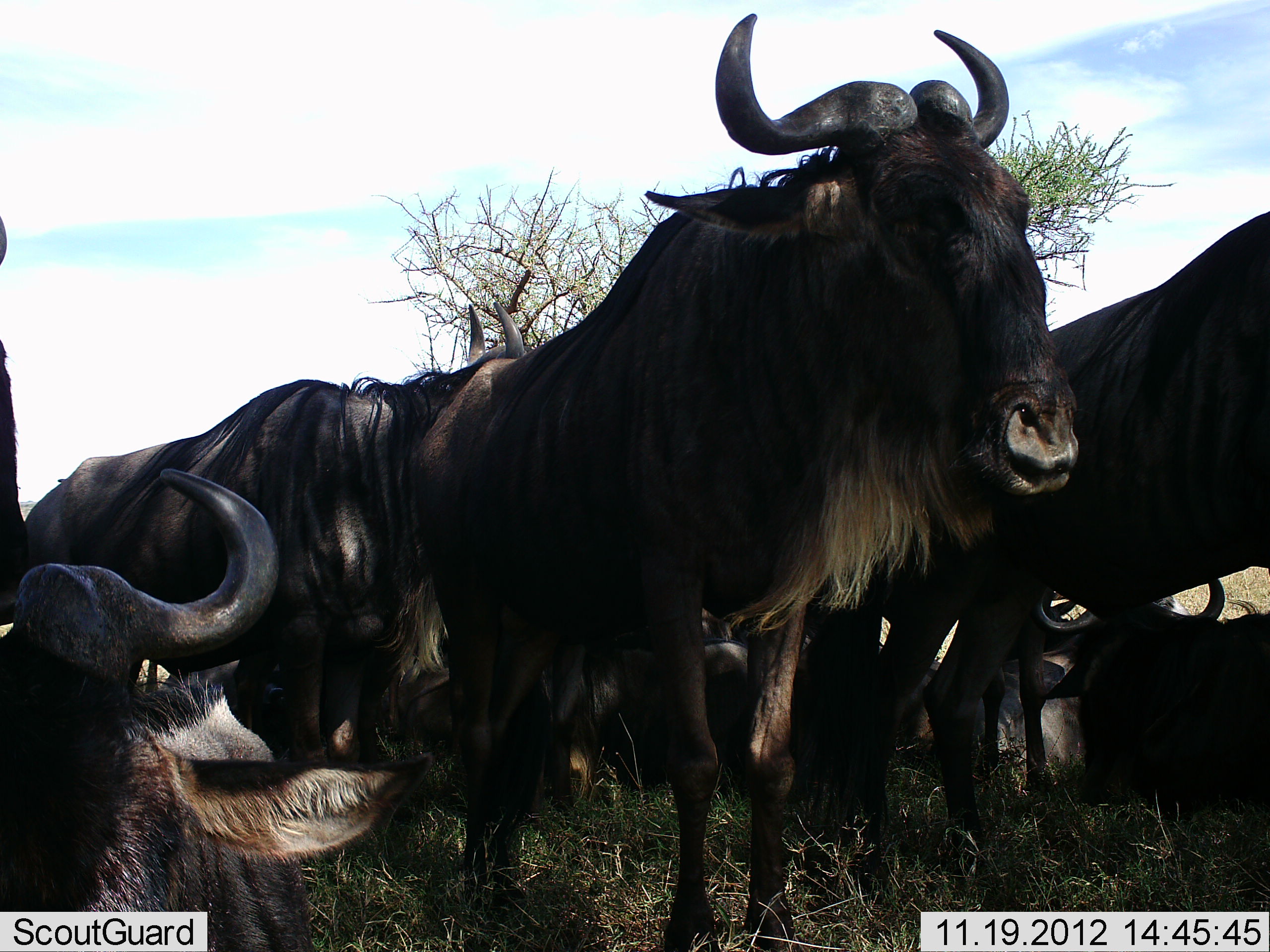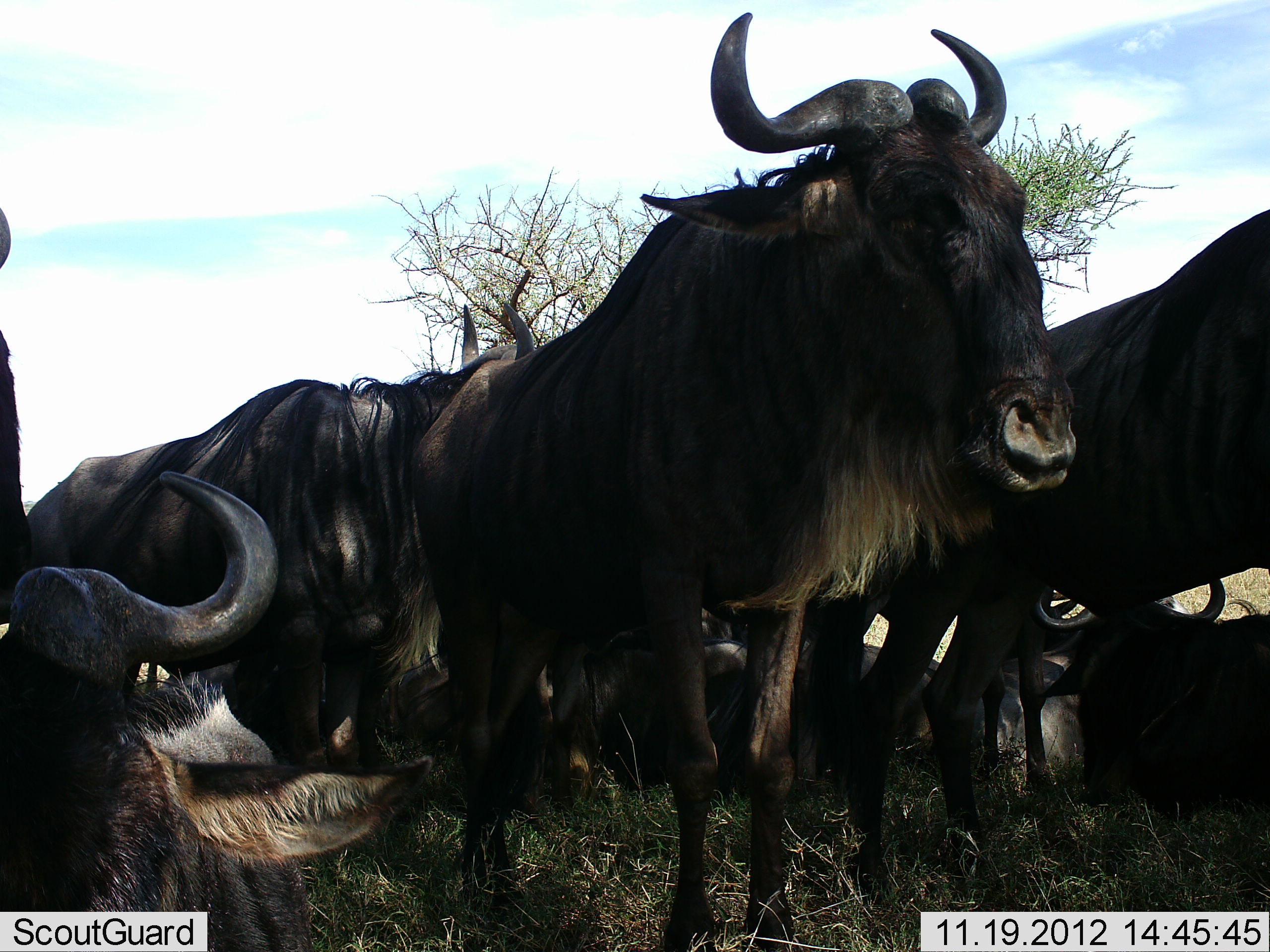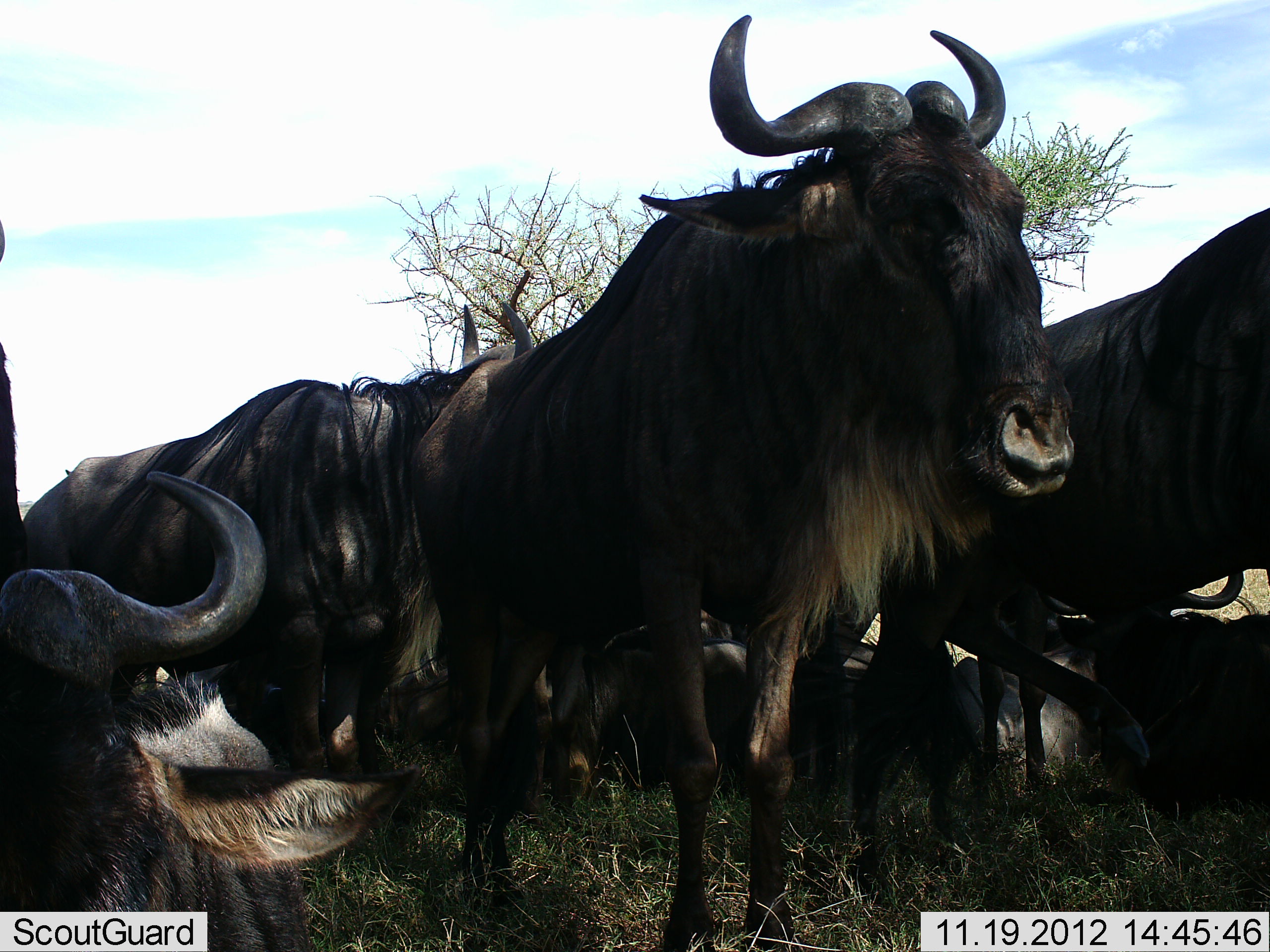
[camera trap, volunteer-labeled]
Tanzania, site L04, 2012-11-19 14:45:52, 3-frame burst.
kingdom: Animalia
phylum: Chordata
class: Mammalia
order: Artiodactyla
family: Bovidae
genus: Connochaetes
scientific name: Connochaetes taurinus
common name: blue wildebeest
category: wildebeest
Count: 8.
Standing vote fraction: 90%.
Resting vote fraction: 90%.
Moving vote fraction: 0%.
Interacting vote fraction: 10%.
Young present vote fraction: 0%.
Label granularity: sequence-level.